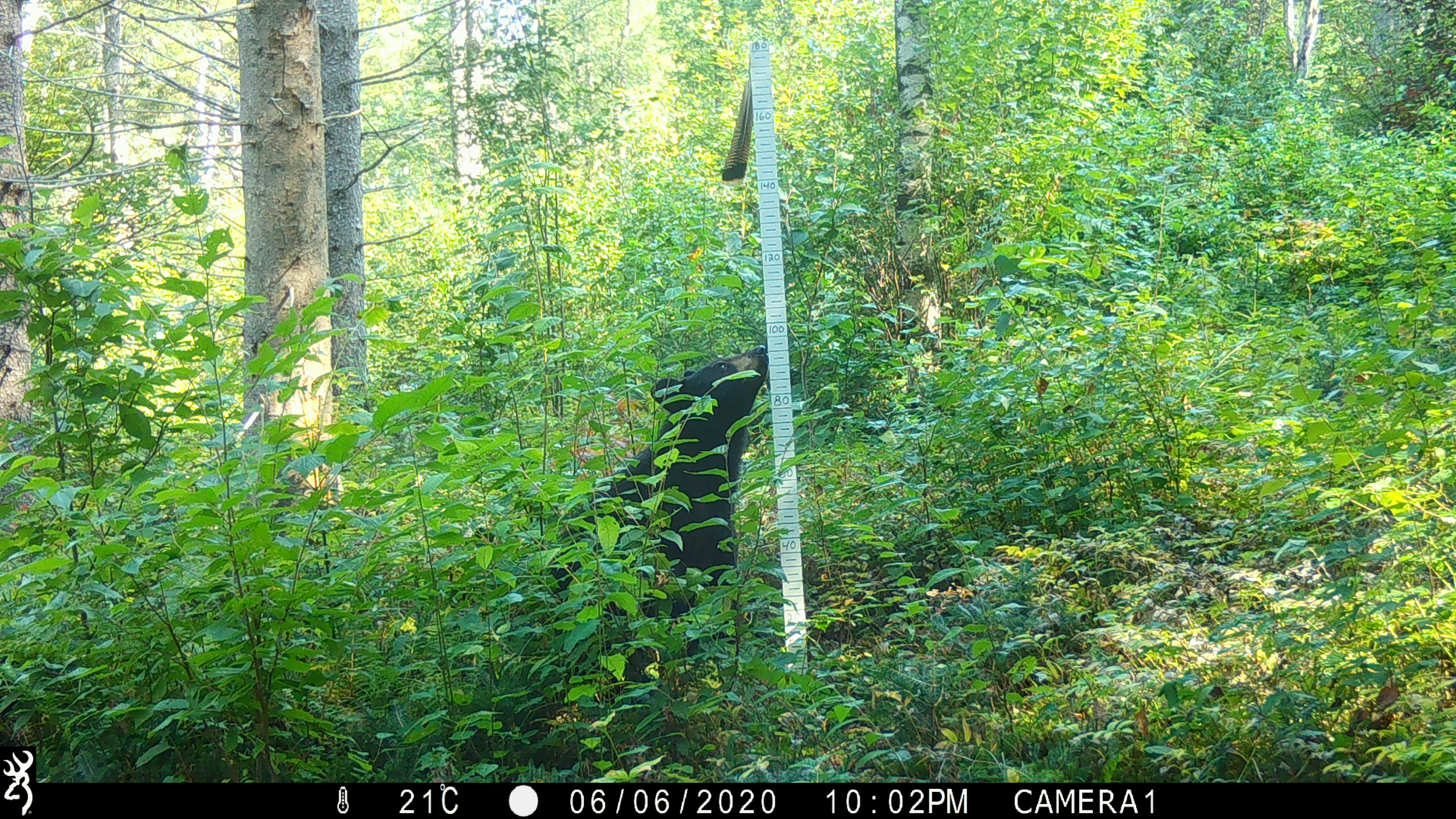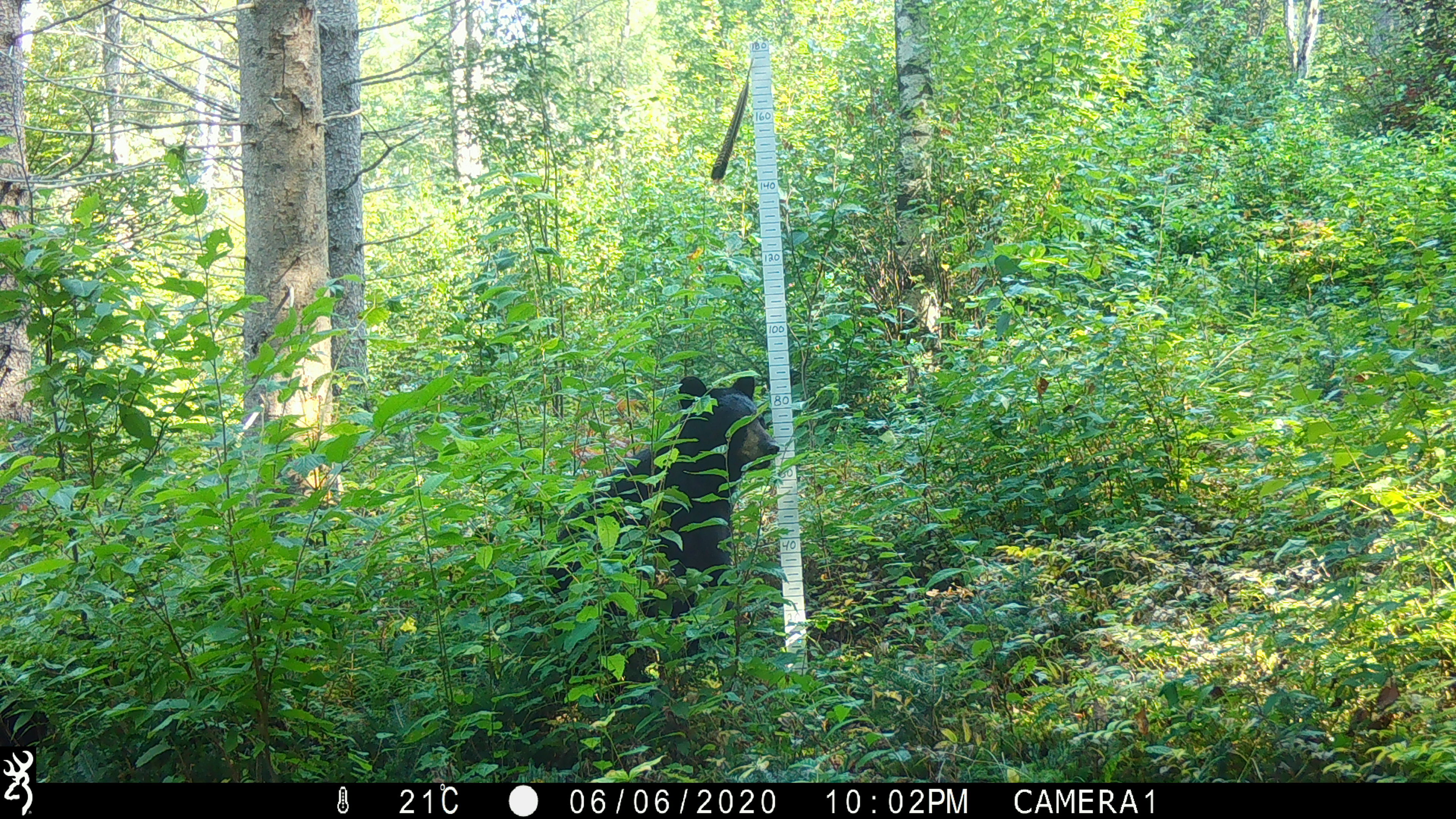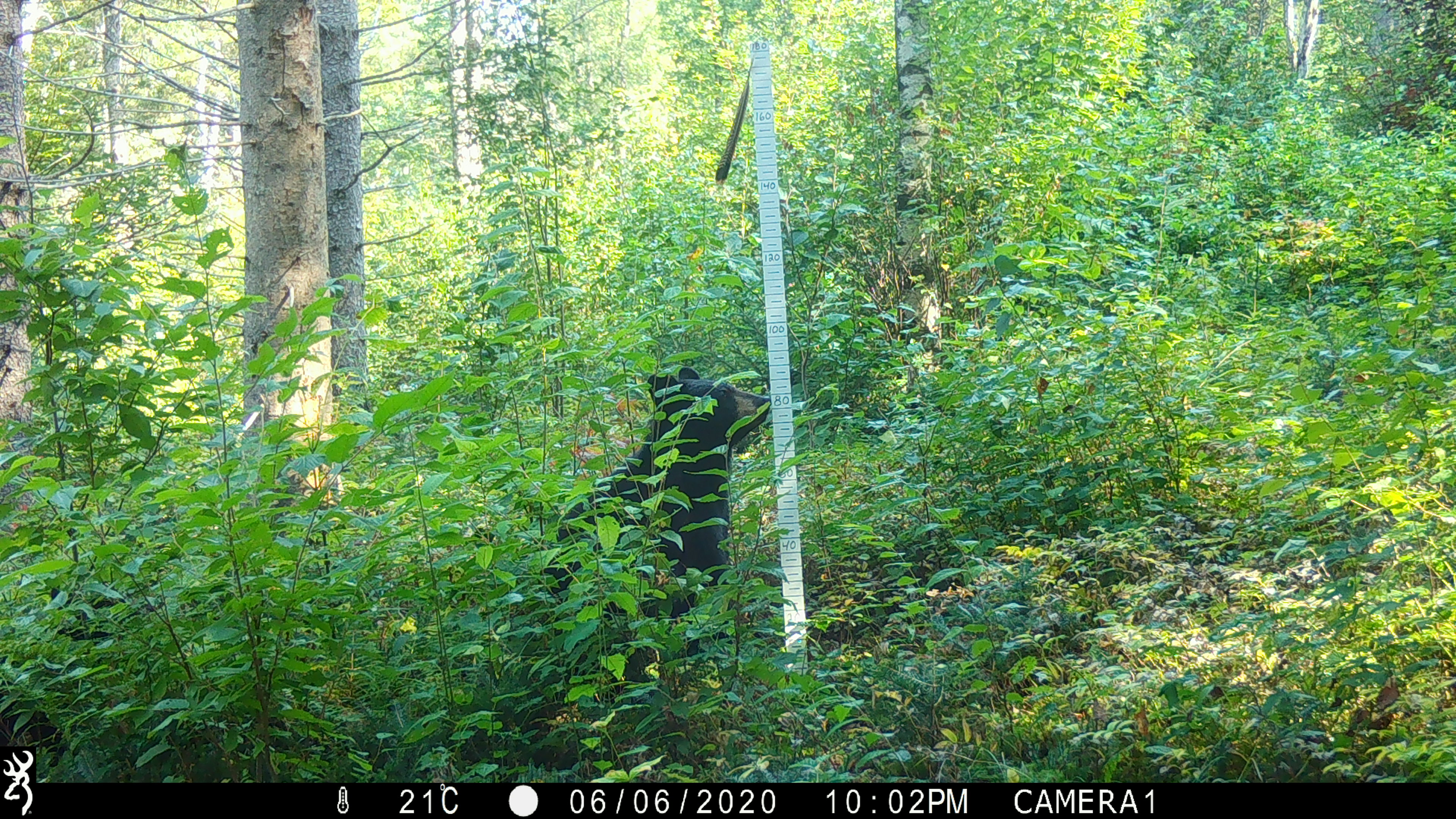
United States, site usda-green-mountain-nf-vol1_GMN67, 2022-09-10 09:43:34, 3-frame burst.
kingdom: Animalia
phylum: Chordata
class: Mammalia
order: Carnivora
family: Ursidae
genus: Ursus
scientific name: Ursus americanus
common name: black bear